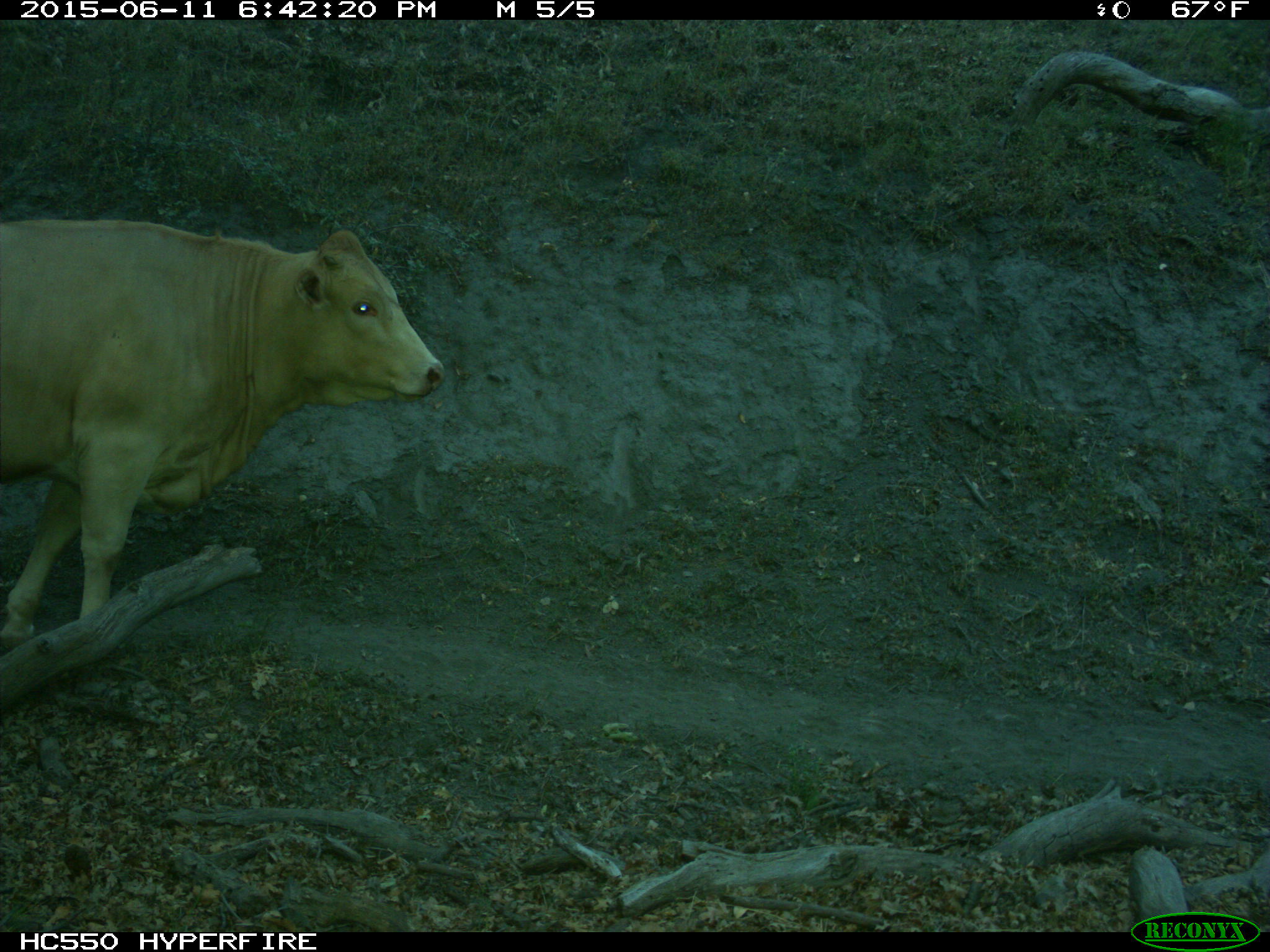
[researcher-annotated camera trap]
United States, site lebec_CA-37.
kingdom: Animalia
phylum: Chordata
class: Mammalia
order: Artiodactyla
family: Bovidae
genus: Bos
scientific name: Bos taurus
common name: domestic cow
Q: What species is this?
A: Bos taurus (domestic cow).